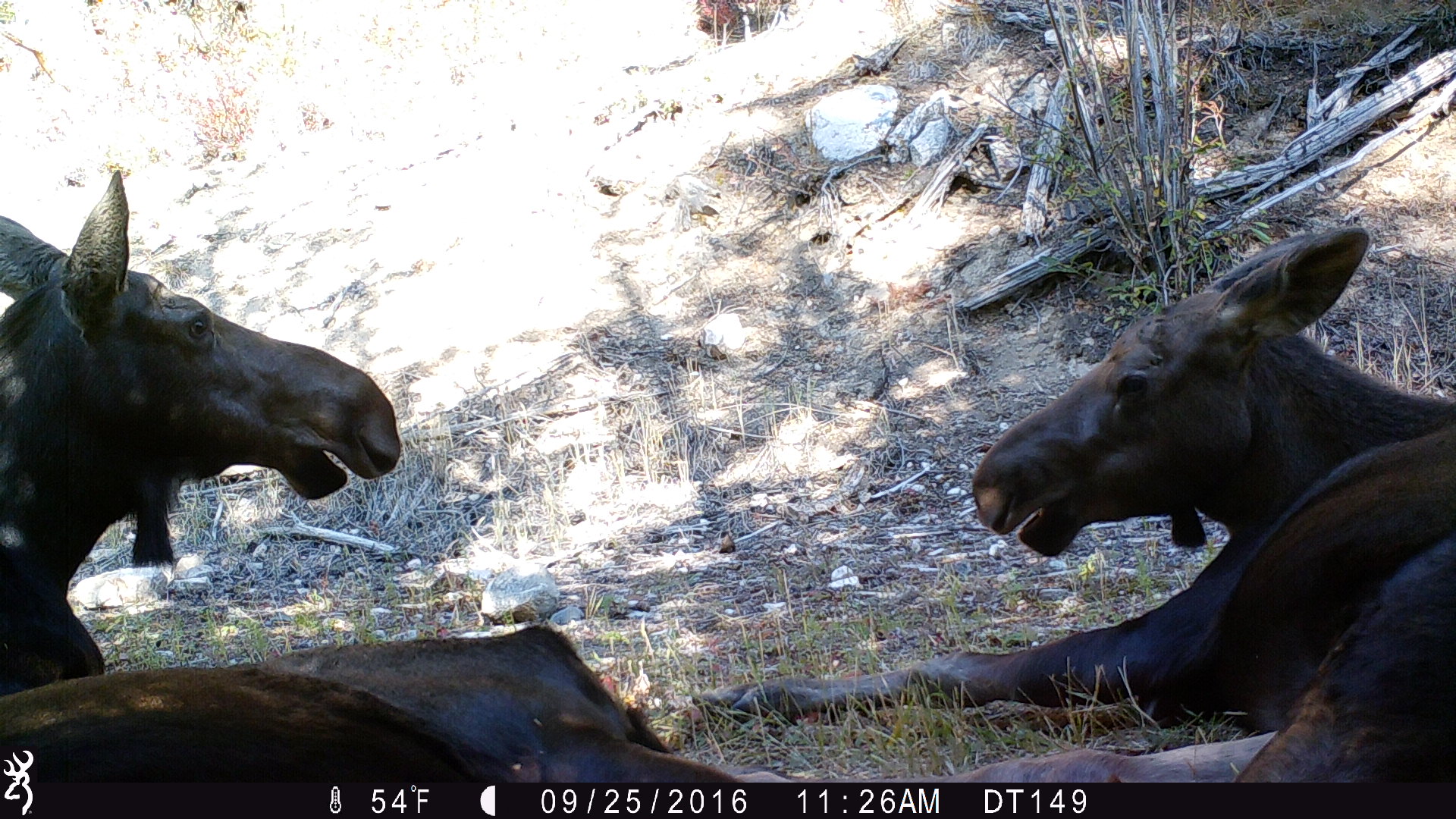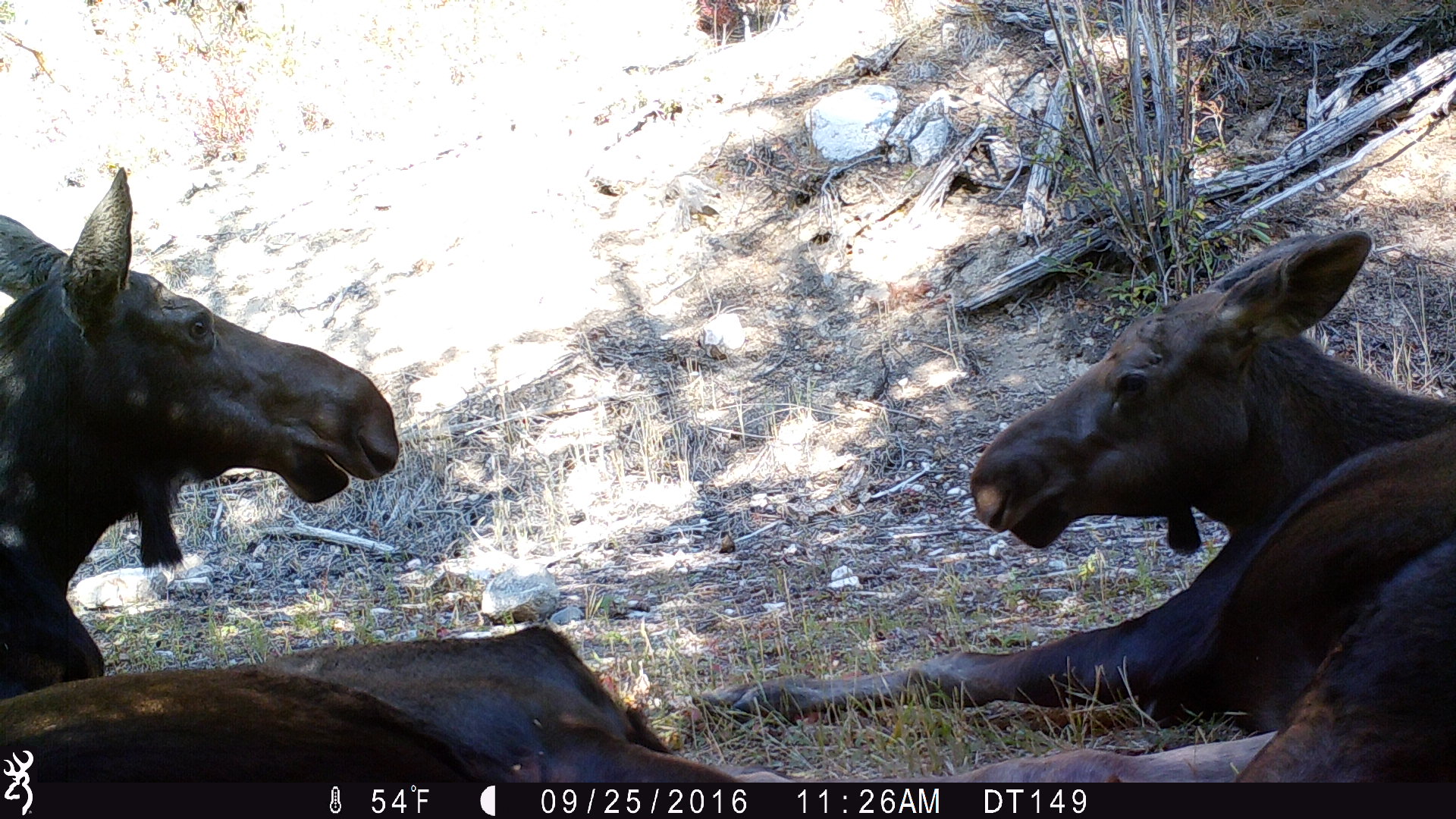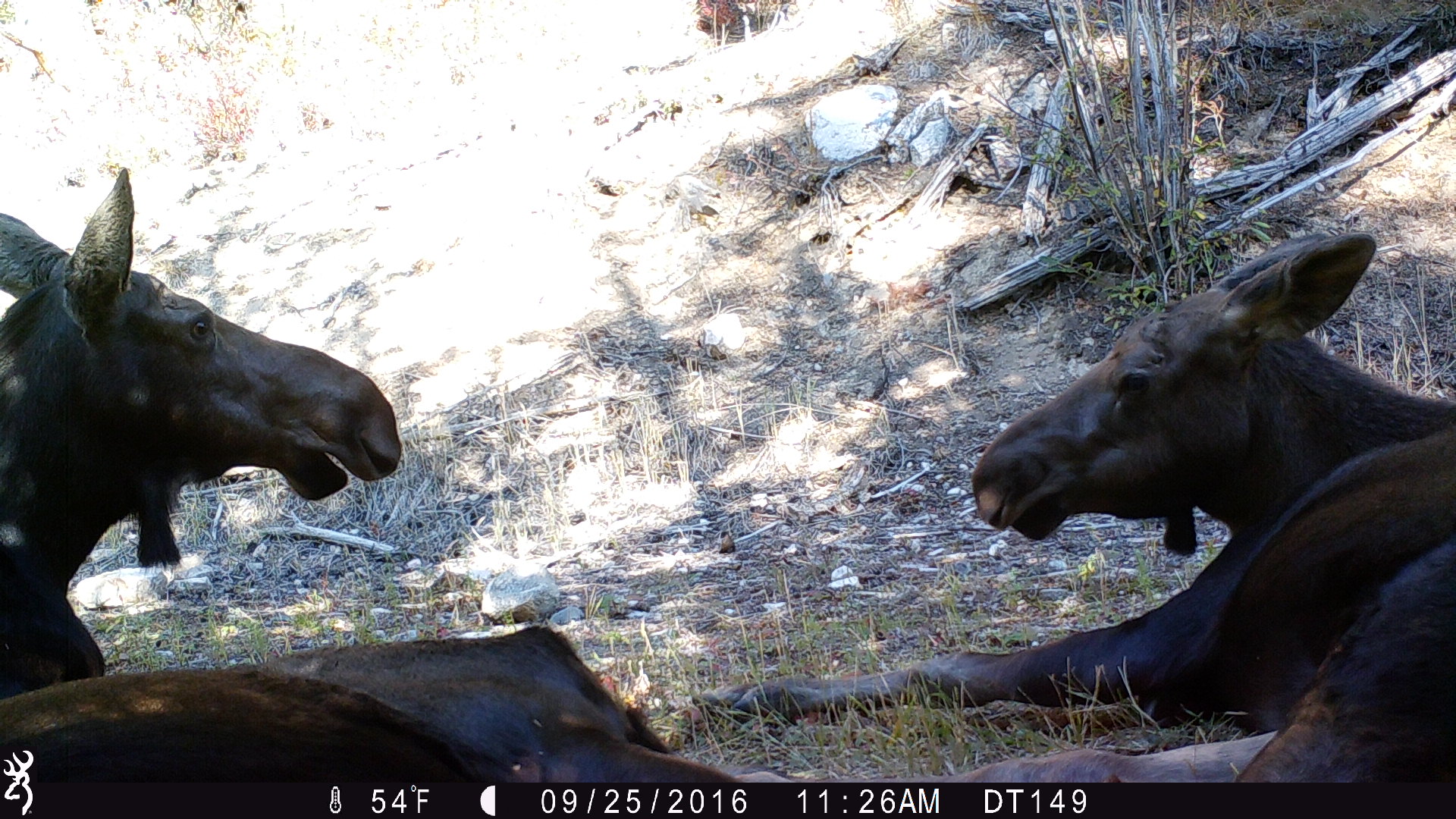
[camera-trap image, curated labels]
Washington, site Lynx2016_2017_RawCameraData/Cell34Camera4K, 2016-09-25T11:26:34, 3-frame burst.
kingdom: Animalia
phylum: Chordata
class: Mammalia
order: Artiodactyla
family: Cervidae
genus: Alces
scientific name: Alces alces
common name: moose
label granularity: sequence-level